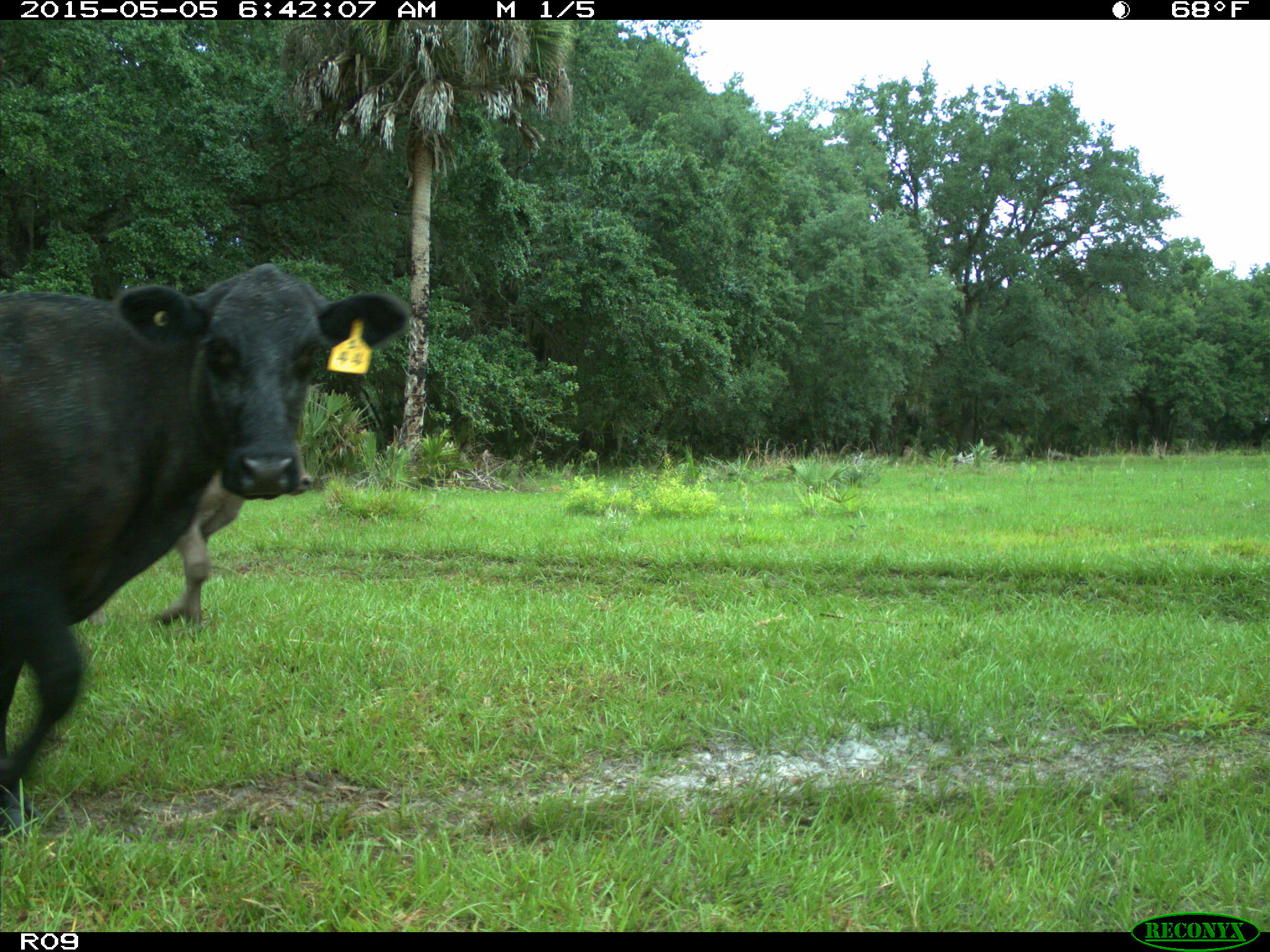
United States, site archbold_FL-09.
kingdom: Animalia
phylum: Chordata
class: Mammalia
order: Artiodactyla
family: Bovidae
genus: Bos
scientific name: Bos taurus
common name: domestic cow